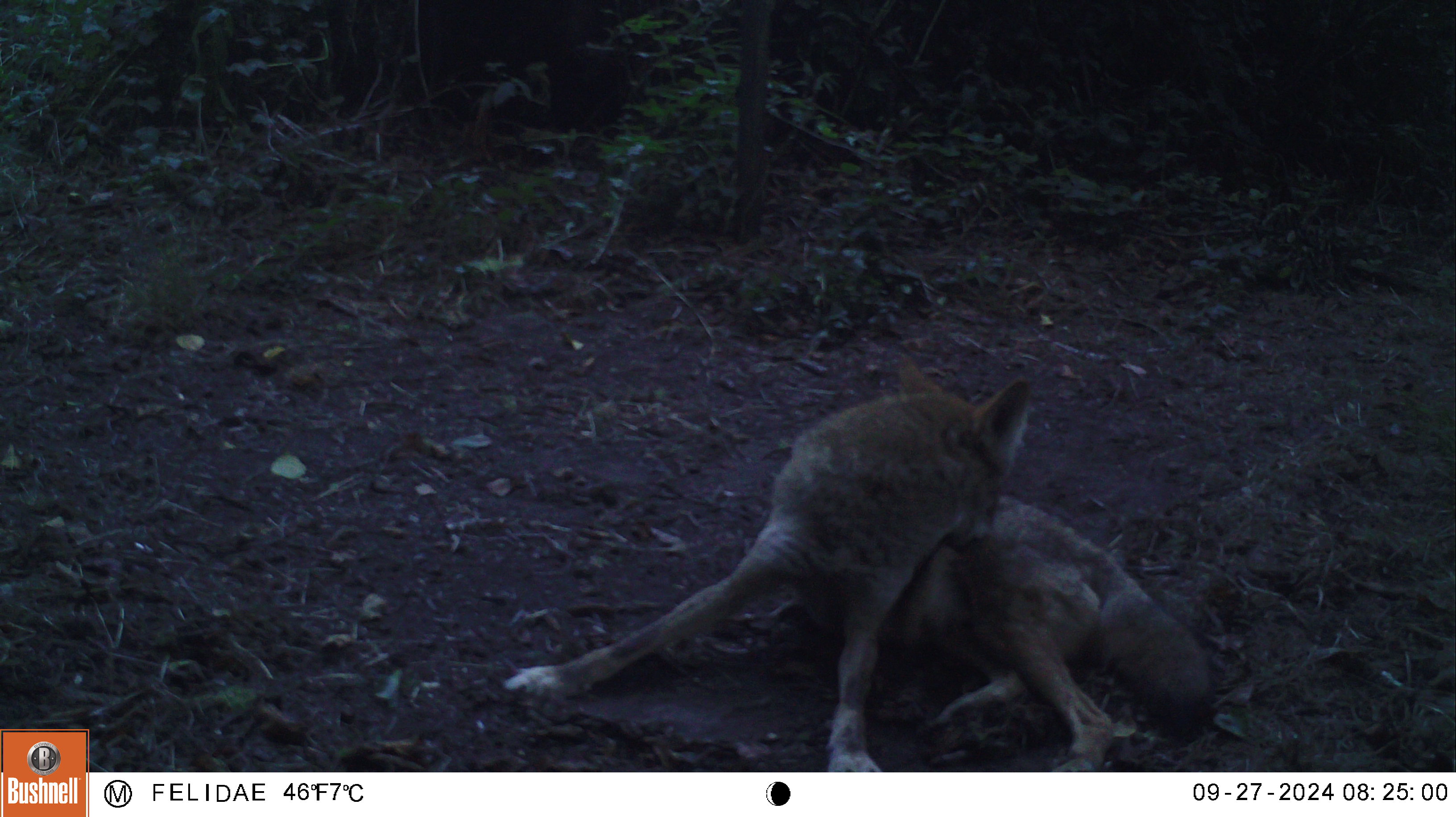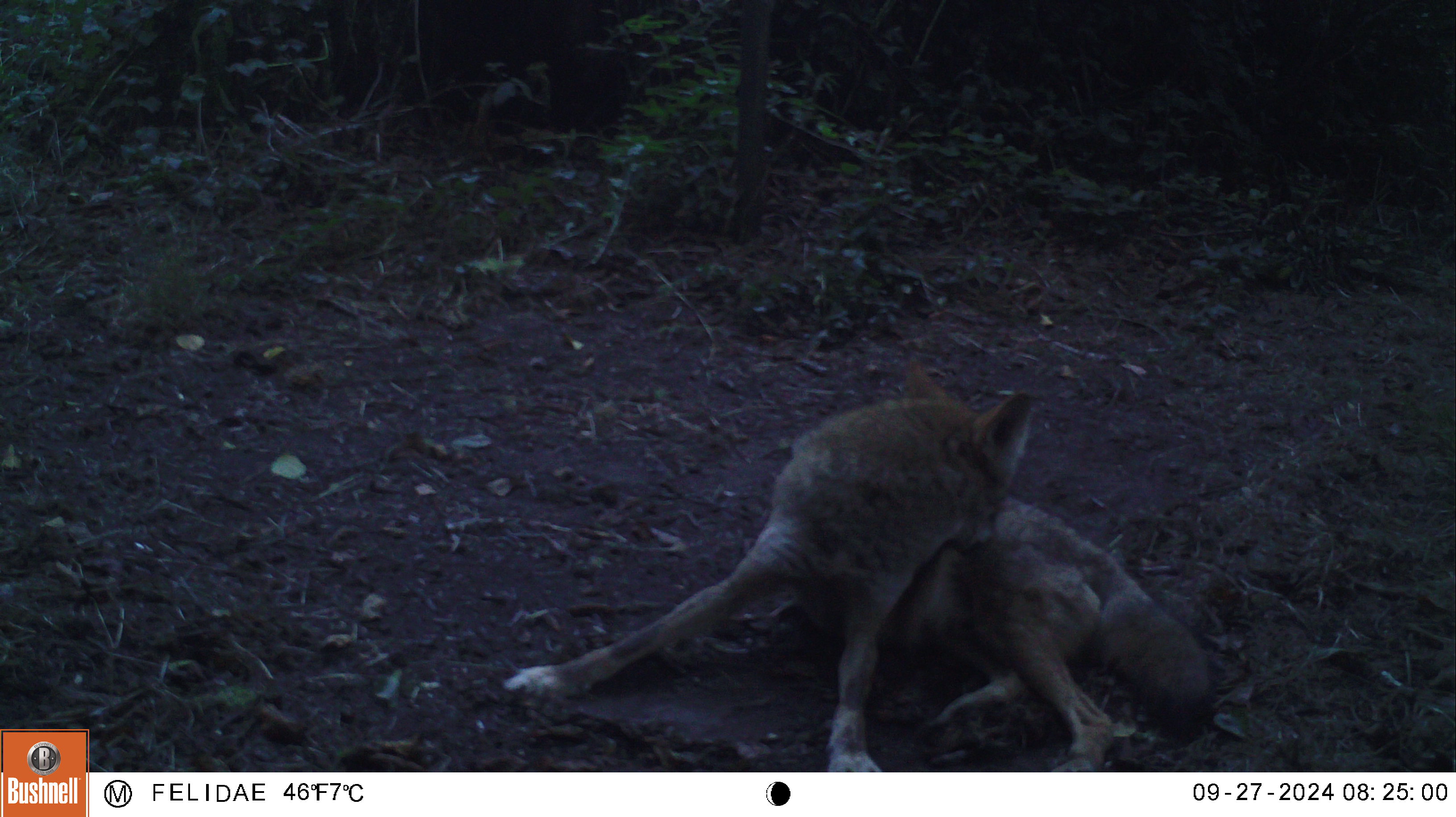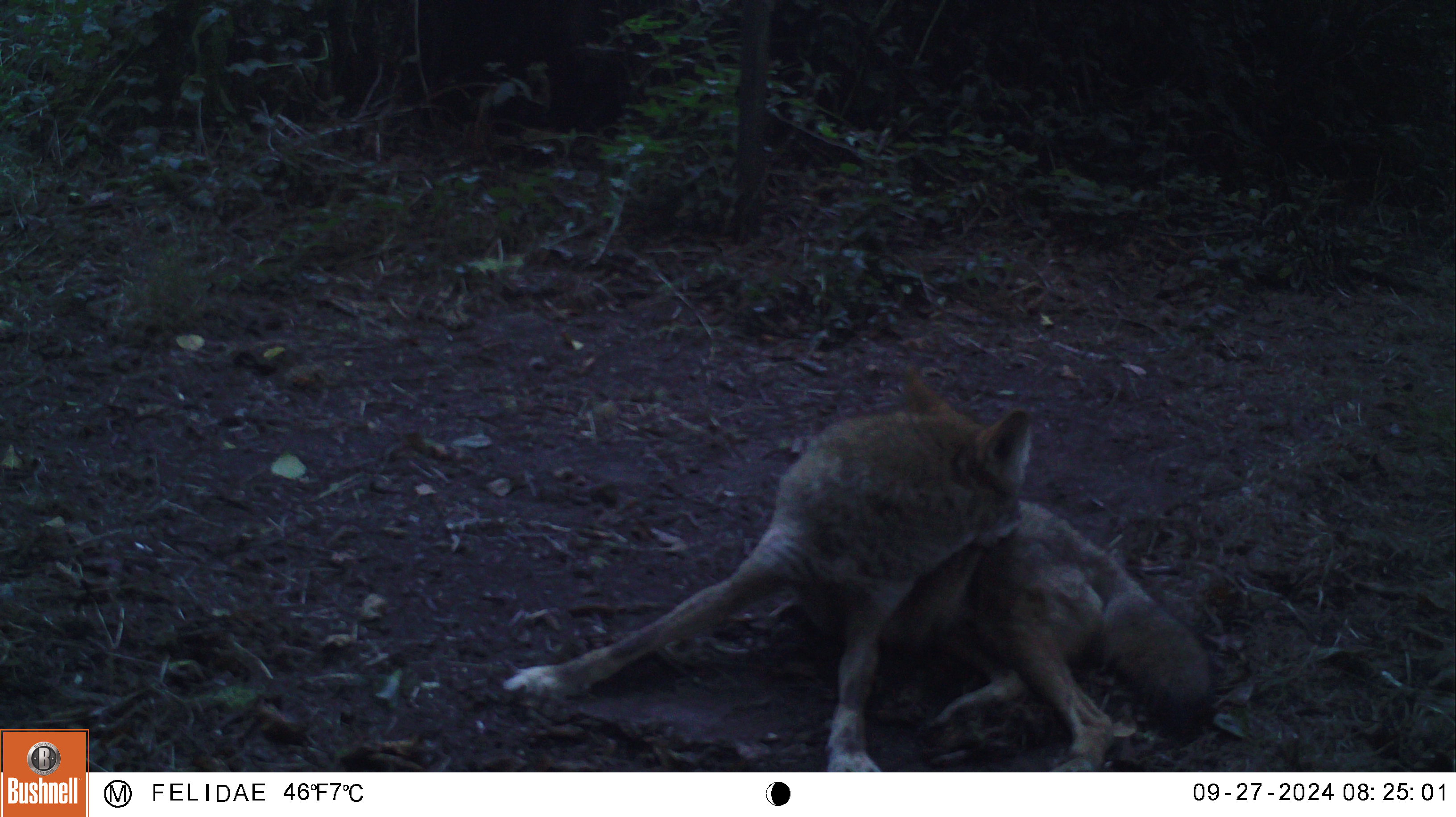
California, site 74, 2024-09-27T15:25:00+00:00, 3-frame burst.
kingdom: Animalia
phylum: Chordata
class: Mammalia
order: Carnivora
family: Canidae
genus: Canis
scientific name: Canis latrans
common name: coyote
Coyote (Canis latrans).